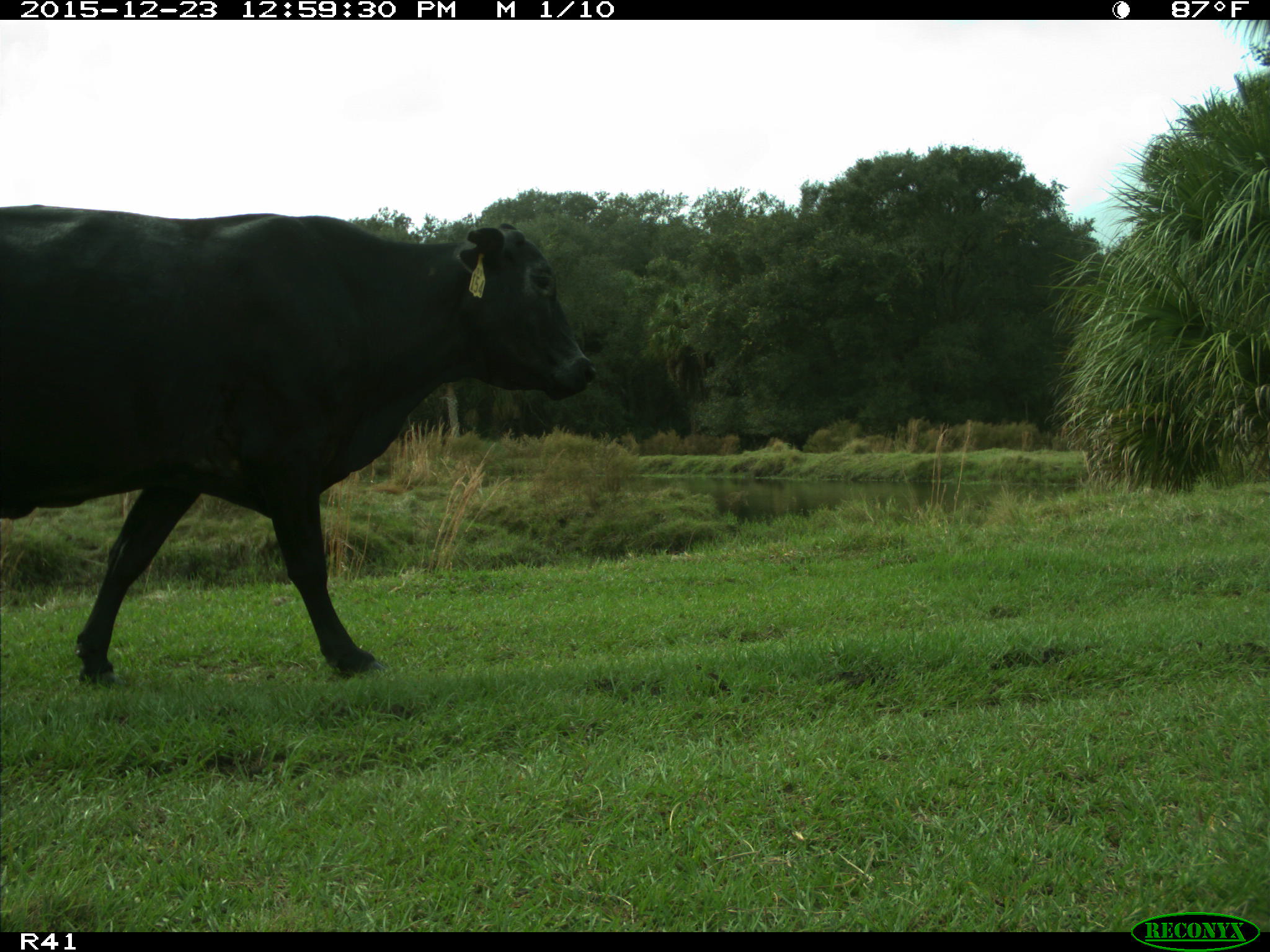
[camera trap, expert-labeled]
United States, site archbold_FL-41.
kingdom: Animalia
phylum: Chordata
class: Mammalia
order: Artiodactyla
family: Bovidae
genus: Bos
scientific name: Bos taurus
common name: domestic cow